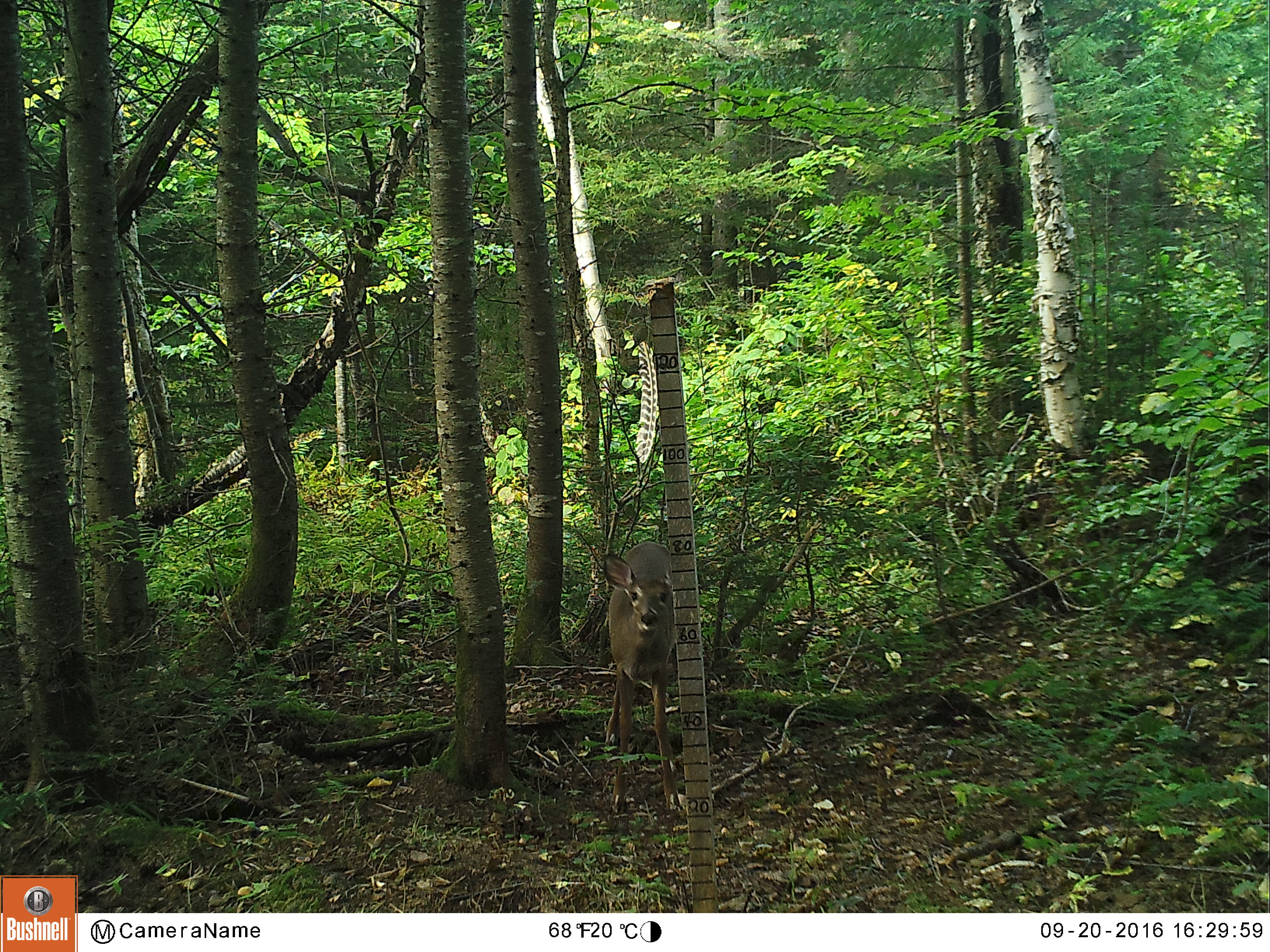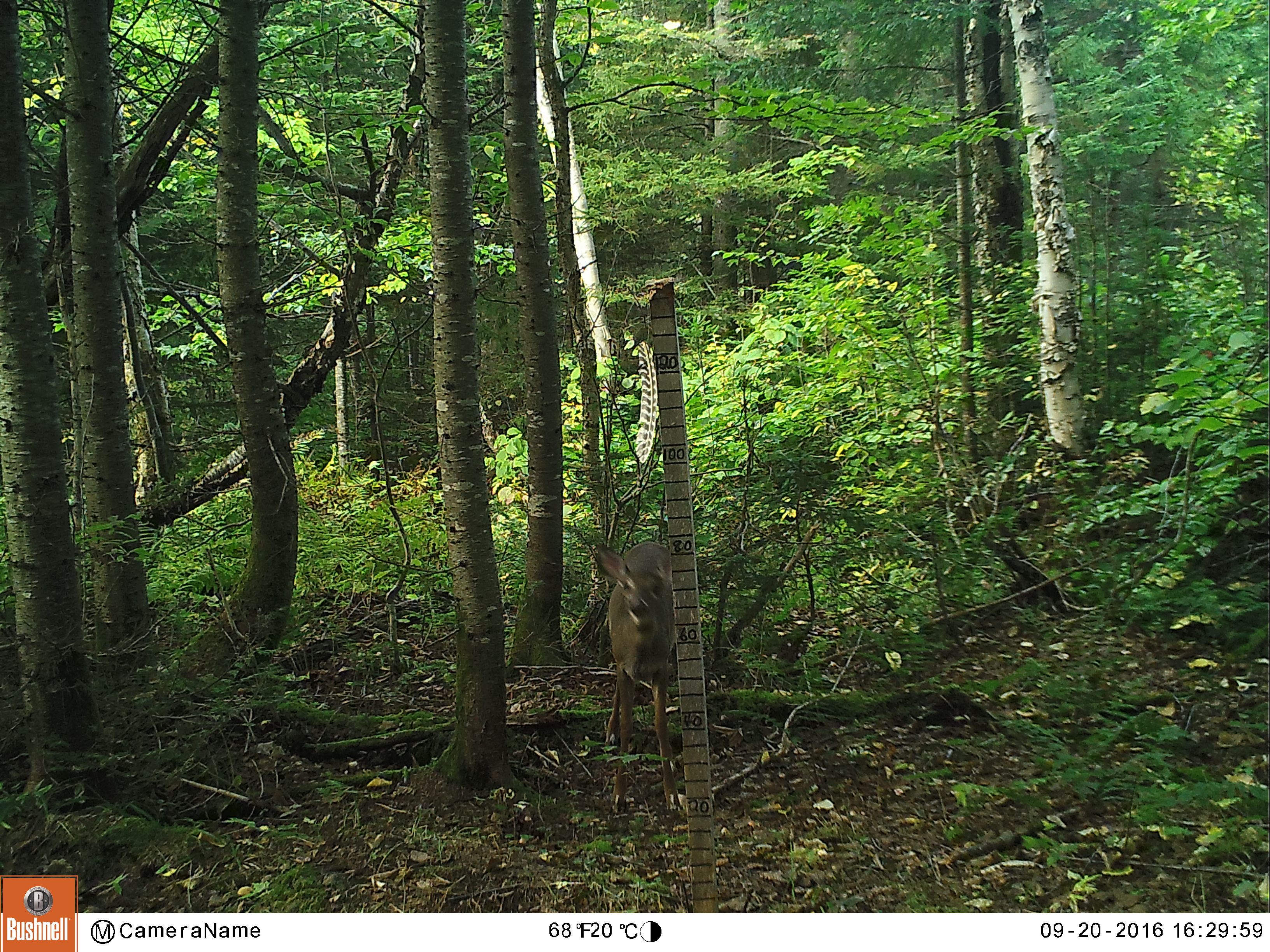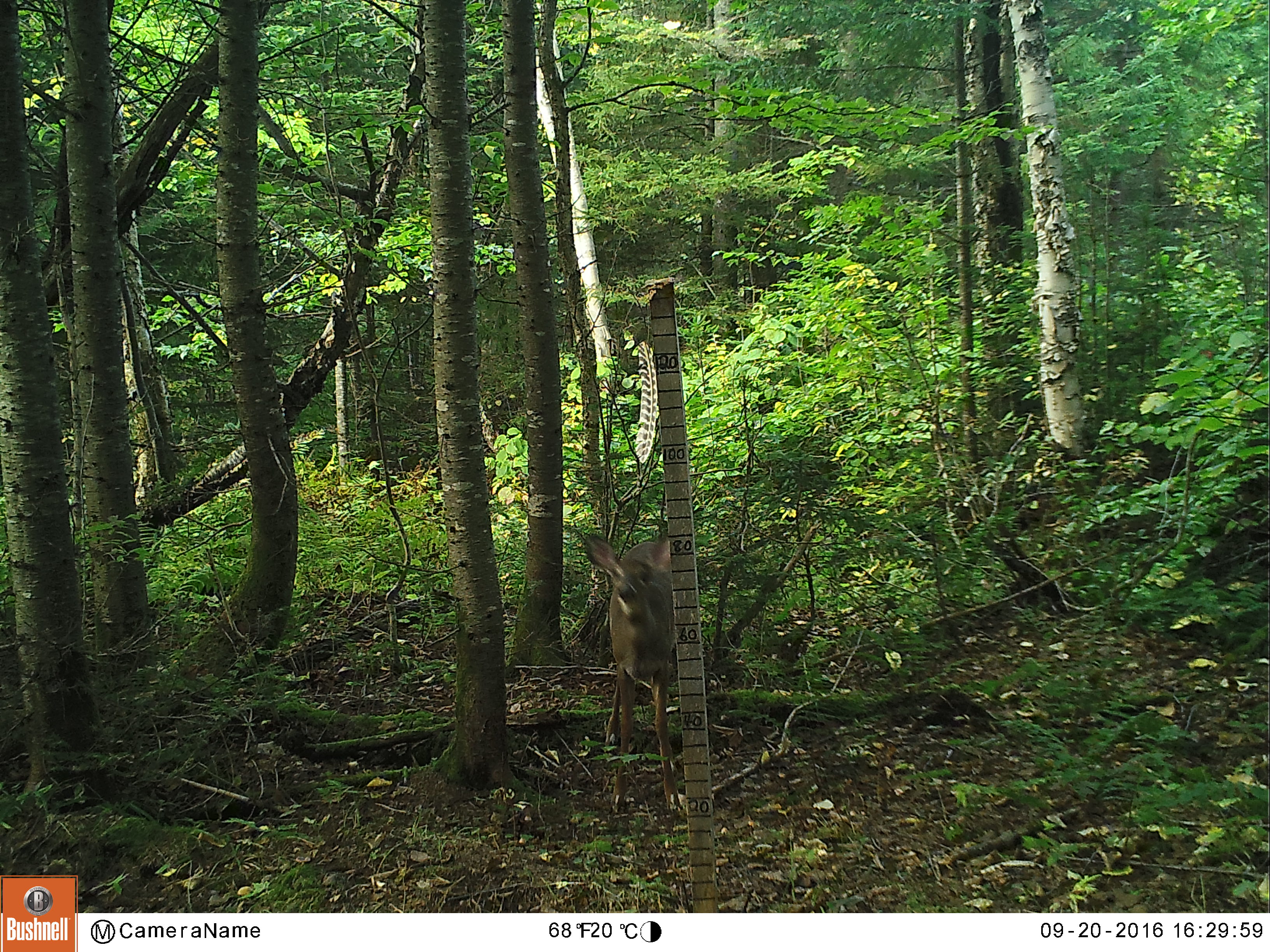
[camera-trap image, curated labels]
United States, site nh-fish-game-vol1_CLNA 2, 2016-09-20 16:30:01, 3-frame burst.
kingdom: Animalia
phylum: Chordata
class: Mammalia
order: Artiodactyla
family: Cervidae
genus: Odocoileus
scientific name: Odocoileus virginianus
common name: white-tailed deer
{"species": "white-tailed deer (Odocoileus virginianus)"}